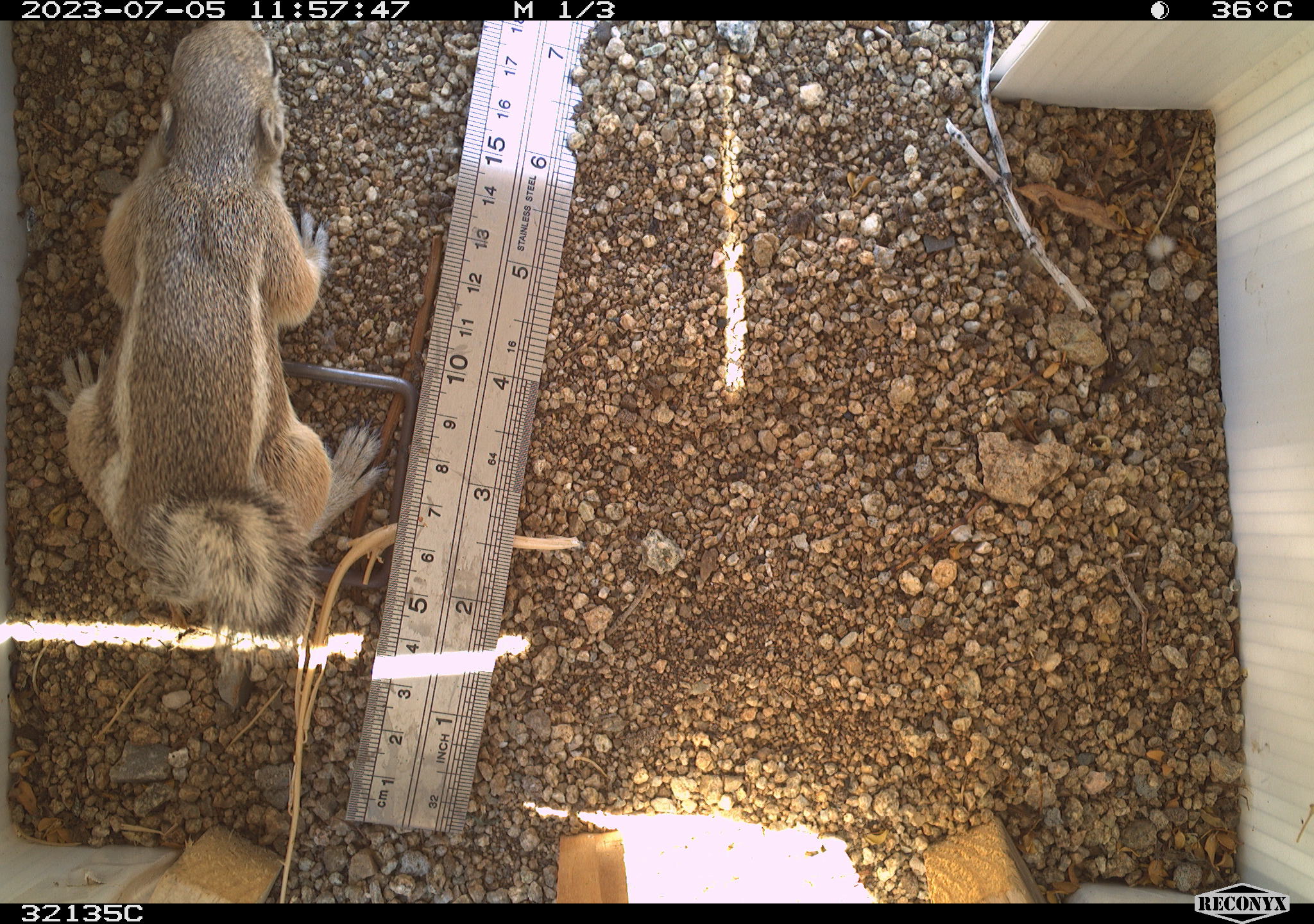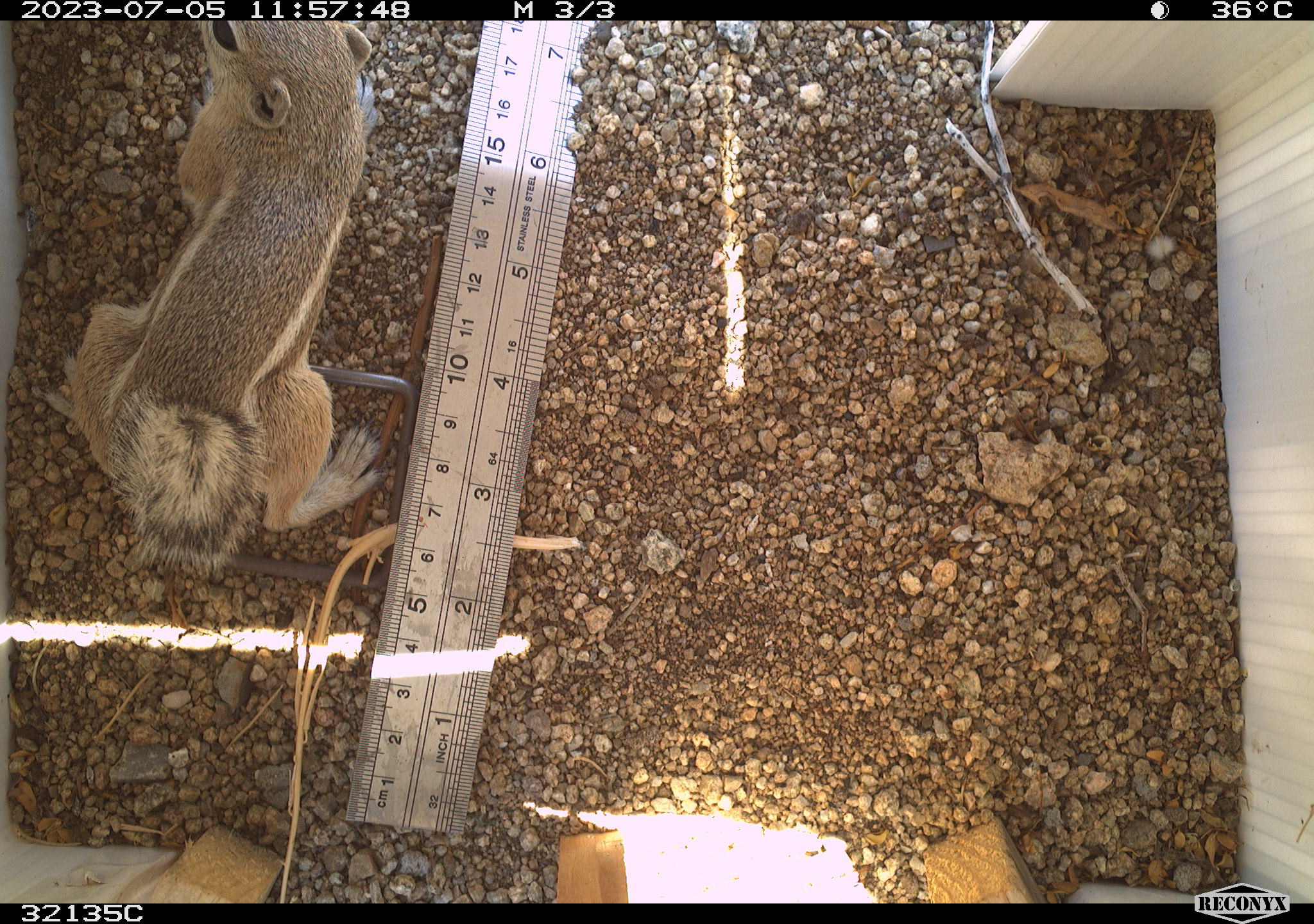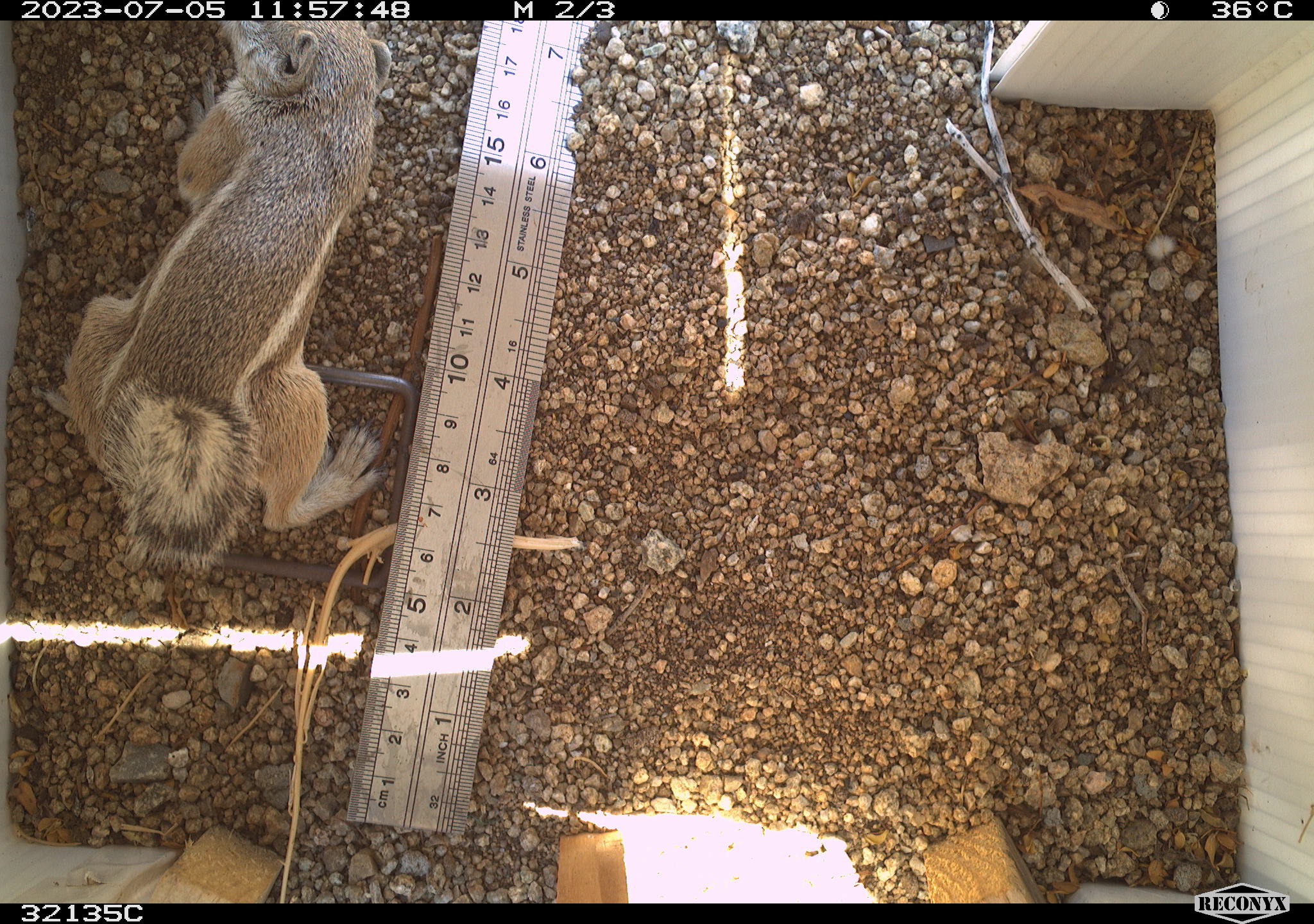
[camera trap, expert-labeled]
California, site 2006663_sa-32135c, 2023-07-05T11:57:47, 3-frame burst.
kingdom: Animalia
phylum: Chordata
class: Mammalia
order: Rodentia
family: Sciuridae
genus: Ammospermophilus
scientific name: Ammospermophilus leucurus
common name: white-tailed antelope squirrel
White-tailed antelope squirrel (Ammospermophilus leucurus).